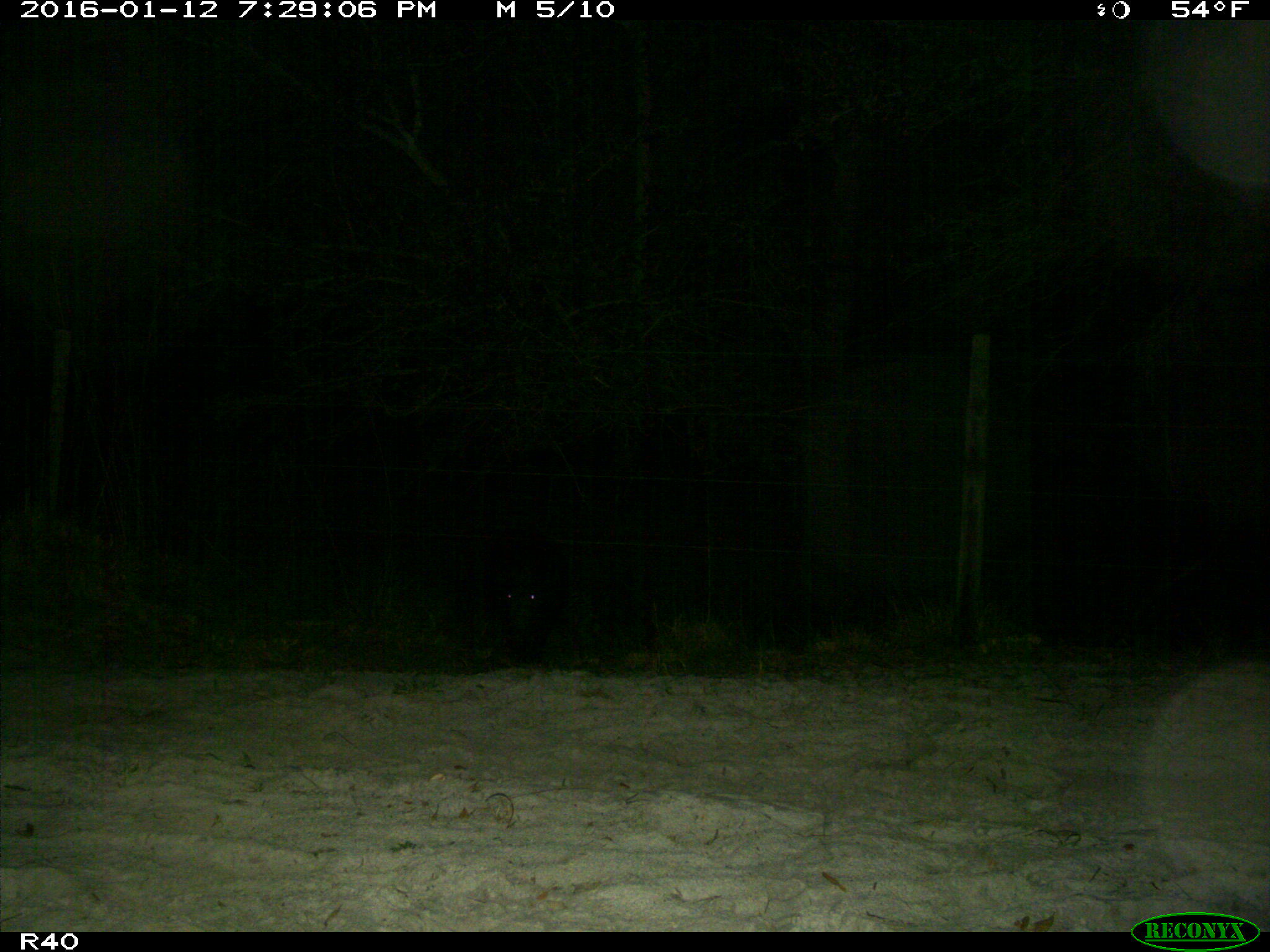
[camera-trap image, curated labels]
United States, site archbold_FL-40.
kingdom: Animalia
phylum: Chordata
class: Mammalia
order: Artiodactyla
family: Suidae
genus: Sus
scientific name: Sus scrofa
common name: wild boar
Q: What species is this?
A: Sus scrofa (wild boar).